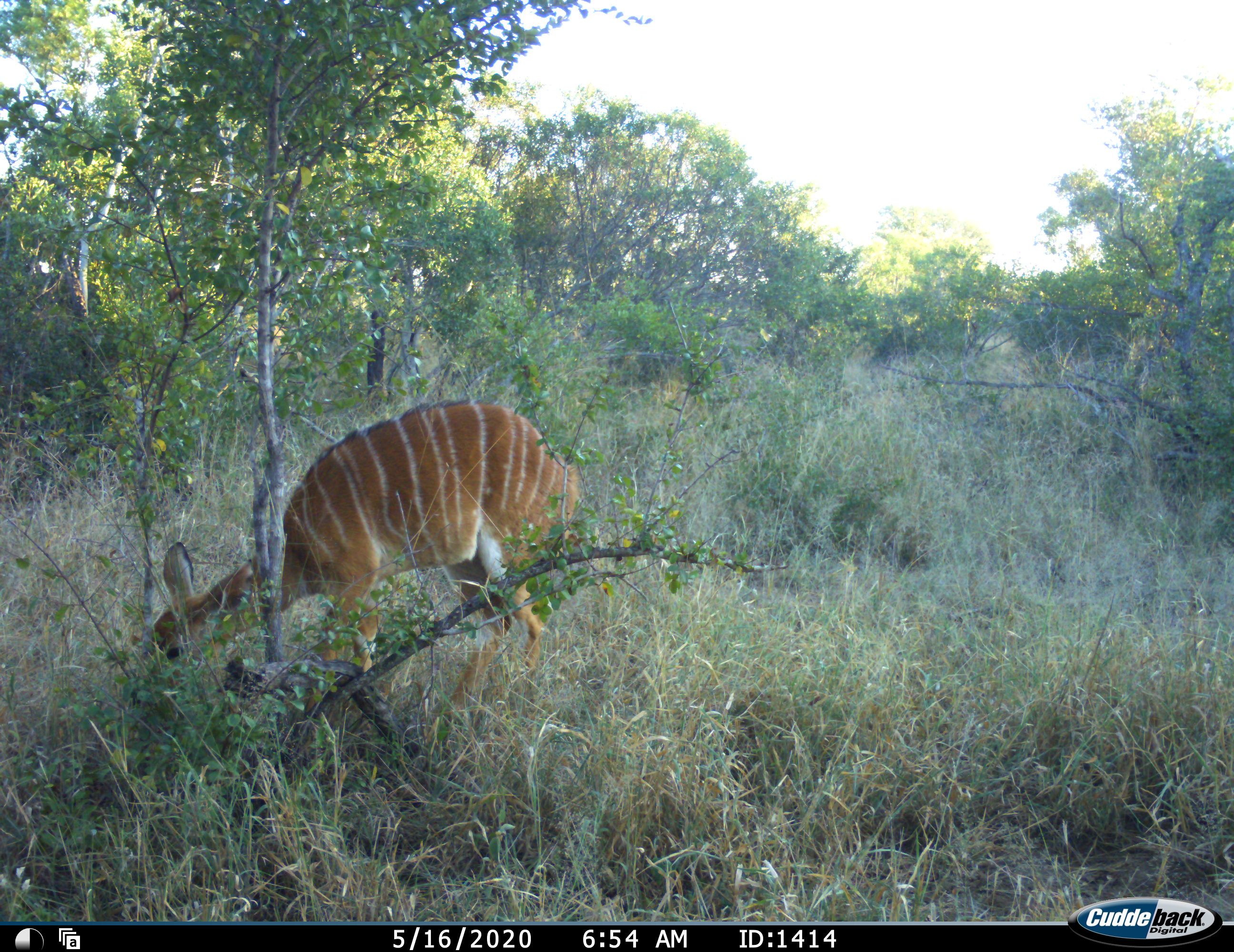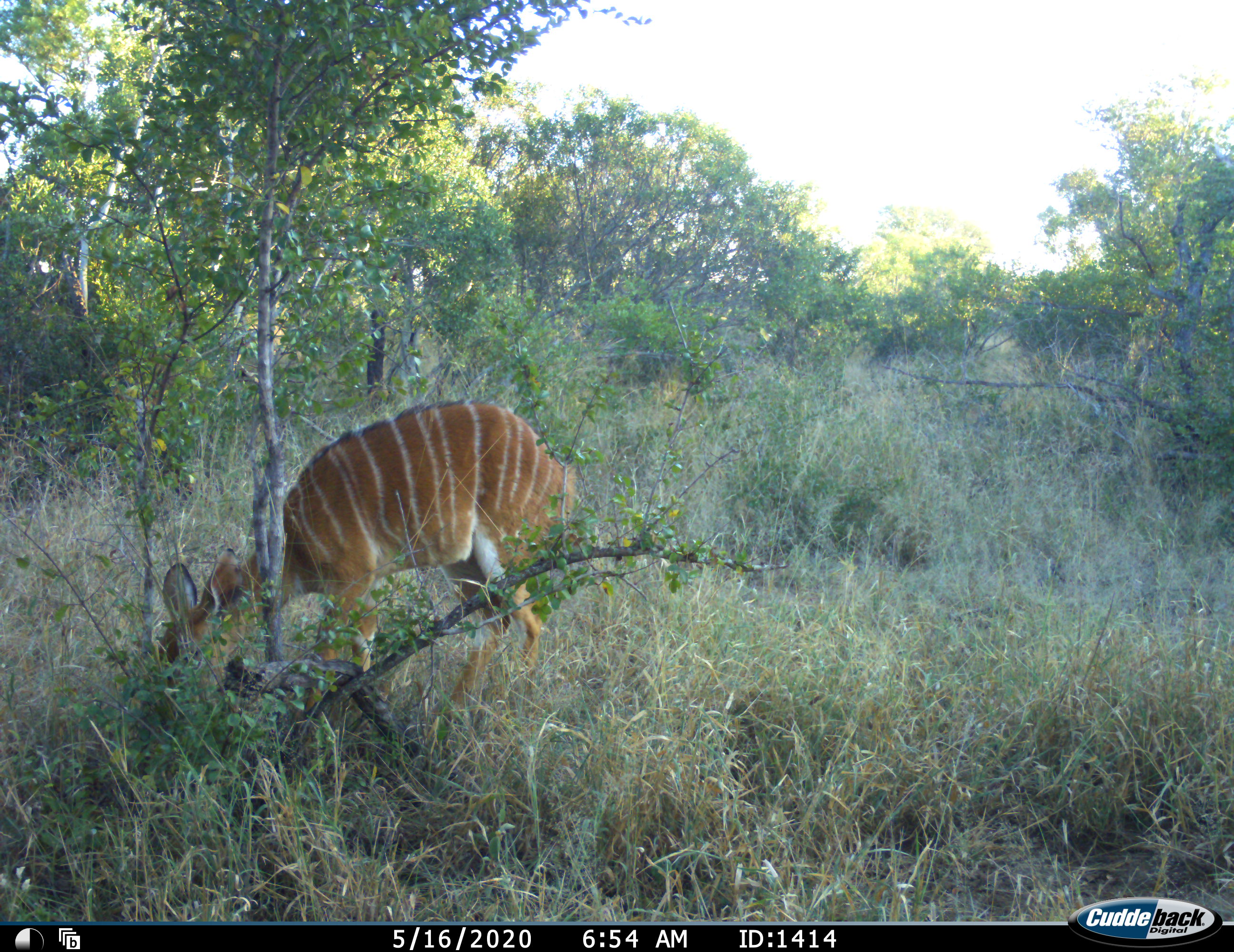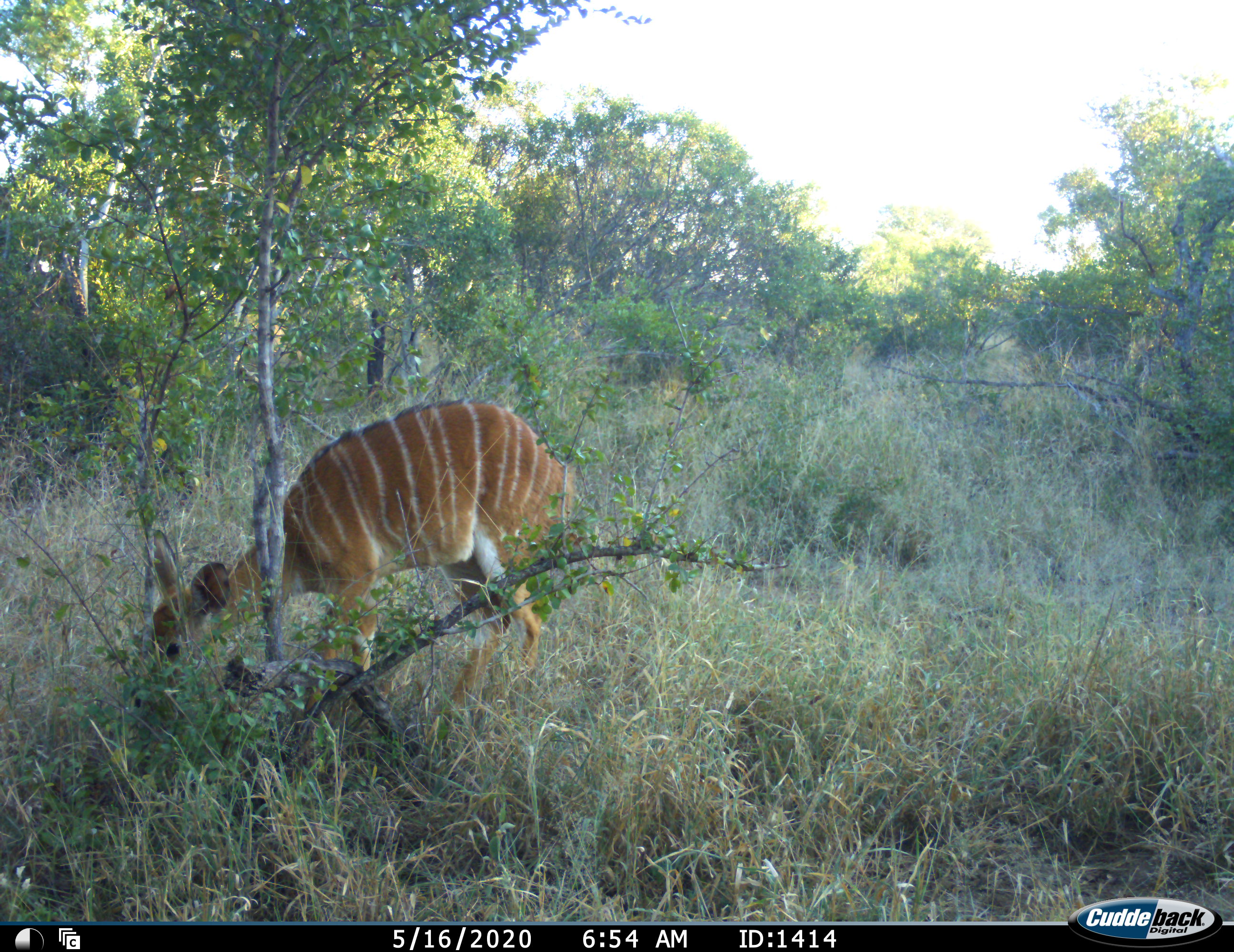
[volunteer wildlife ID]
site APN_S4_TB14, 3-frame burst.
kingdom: Animalia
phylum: Chordata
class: Mammalia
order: Artiodactyla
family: Bovidae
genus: Tragelaphus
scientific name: Tragelaphus angasii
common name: nyala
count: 1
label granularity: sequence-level